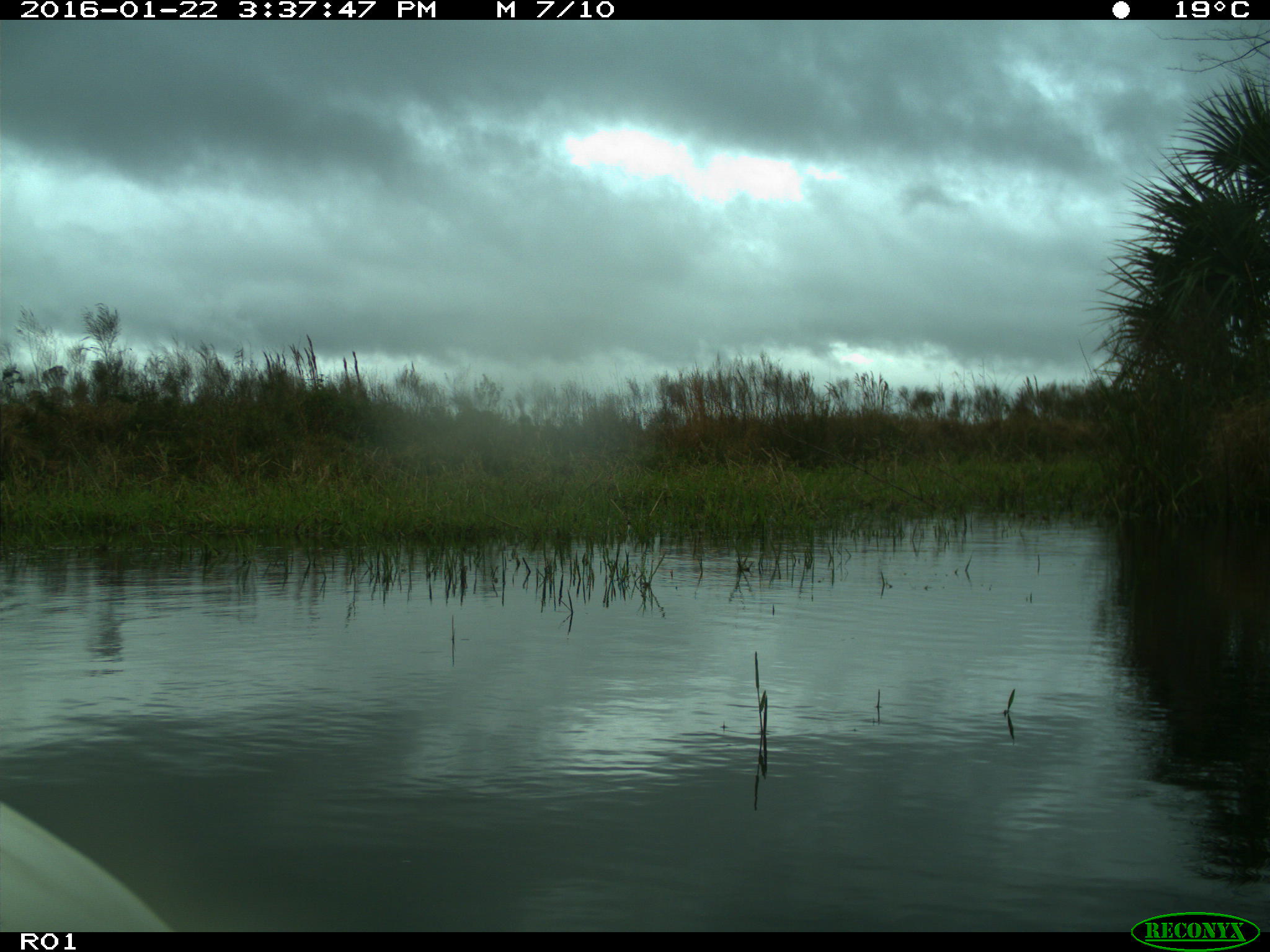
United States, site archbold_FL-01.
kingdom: Animalia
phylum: Chordata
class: Aves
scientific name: Aves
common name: birds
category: unidentified bird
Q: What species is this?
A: Unidentified bird (birds) (Aves).